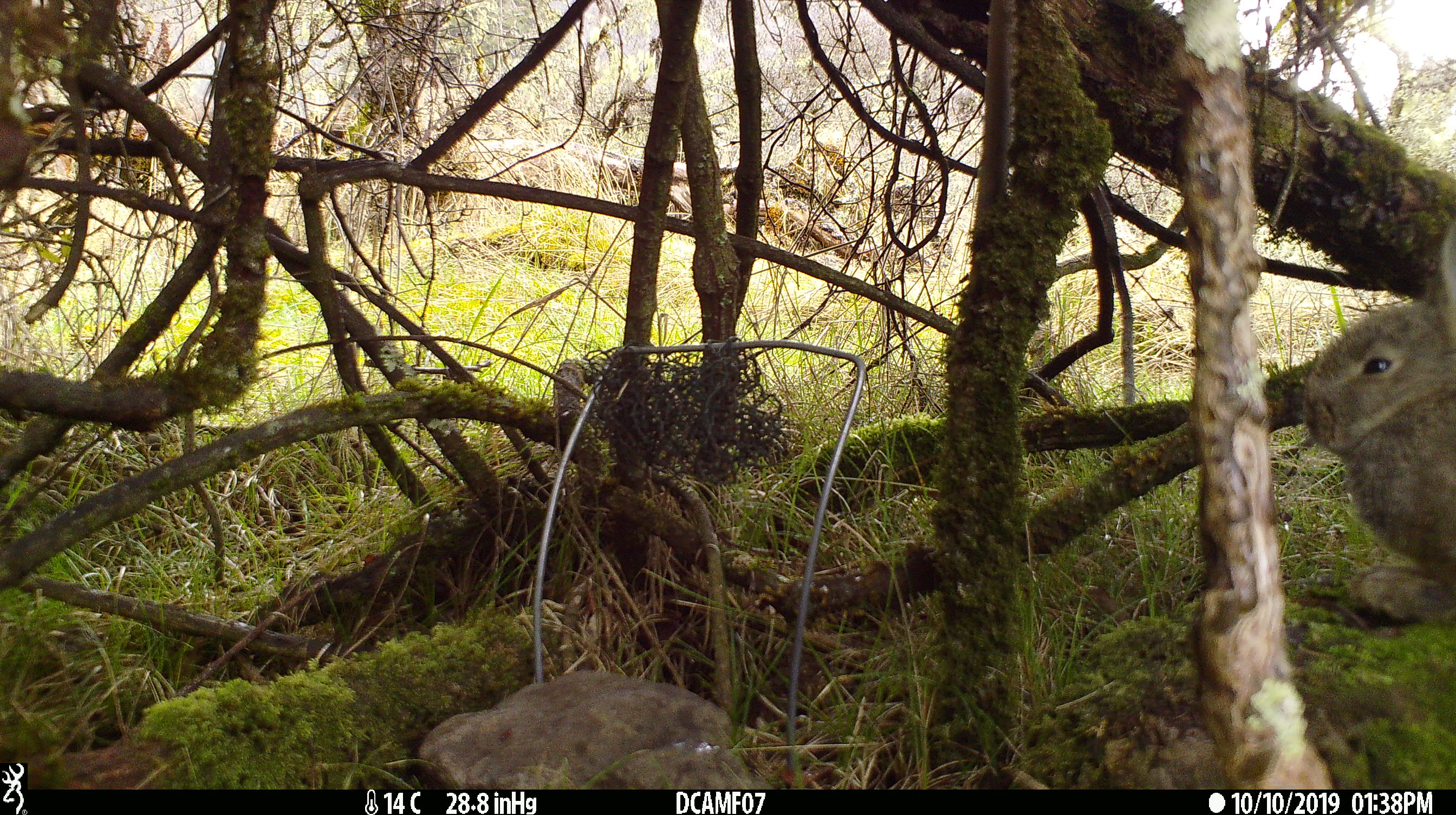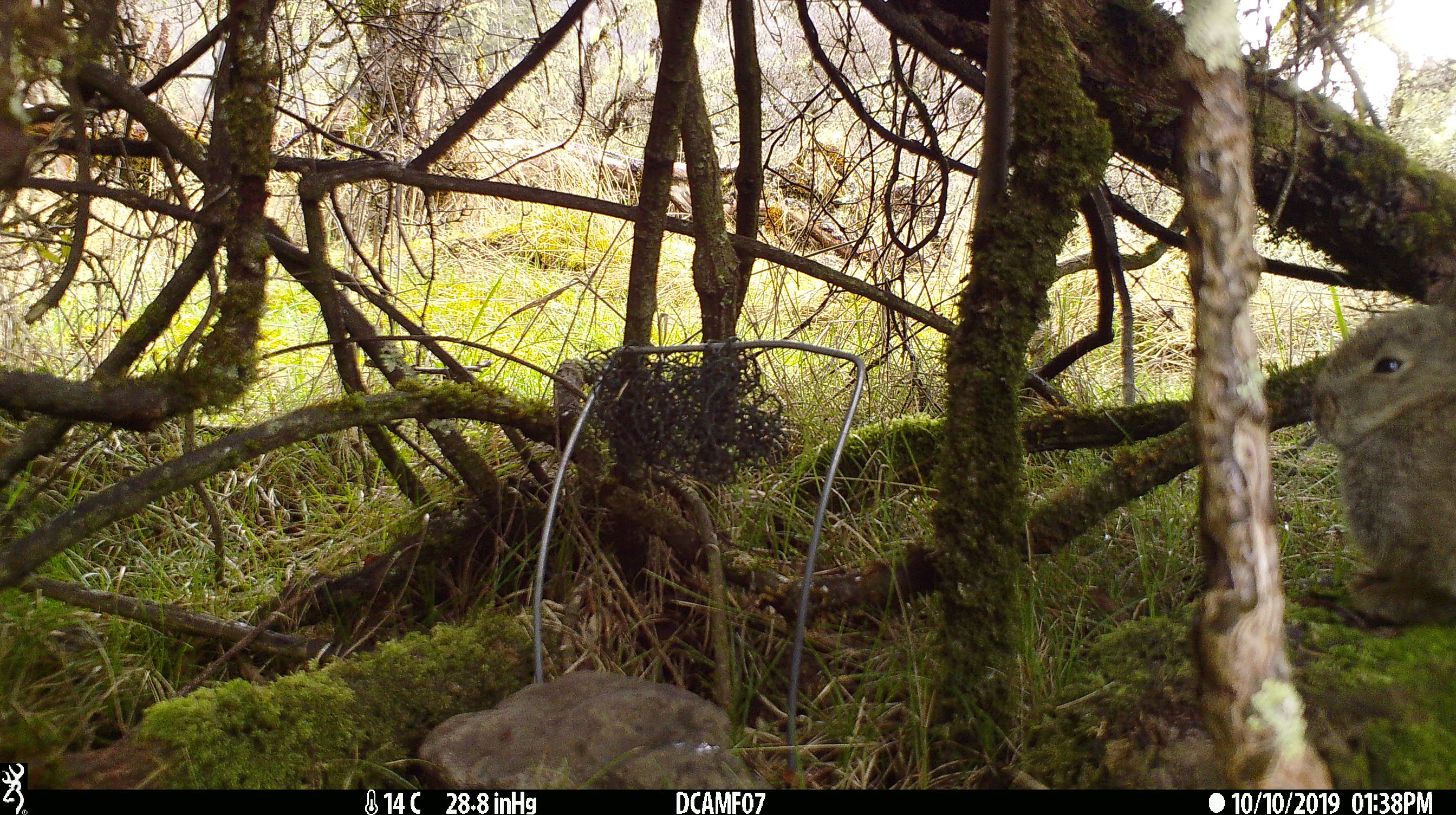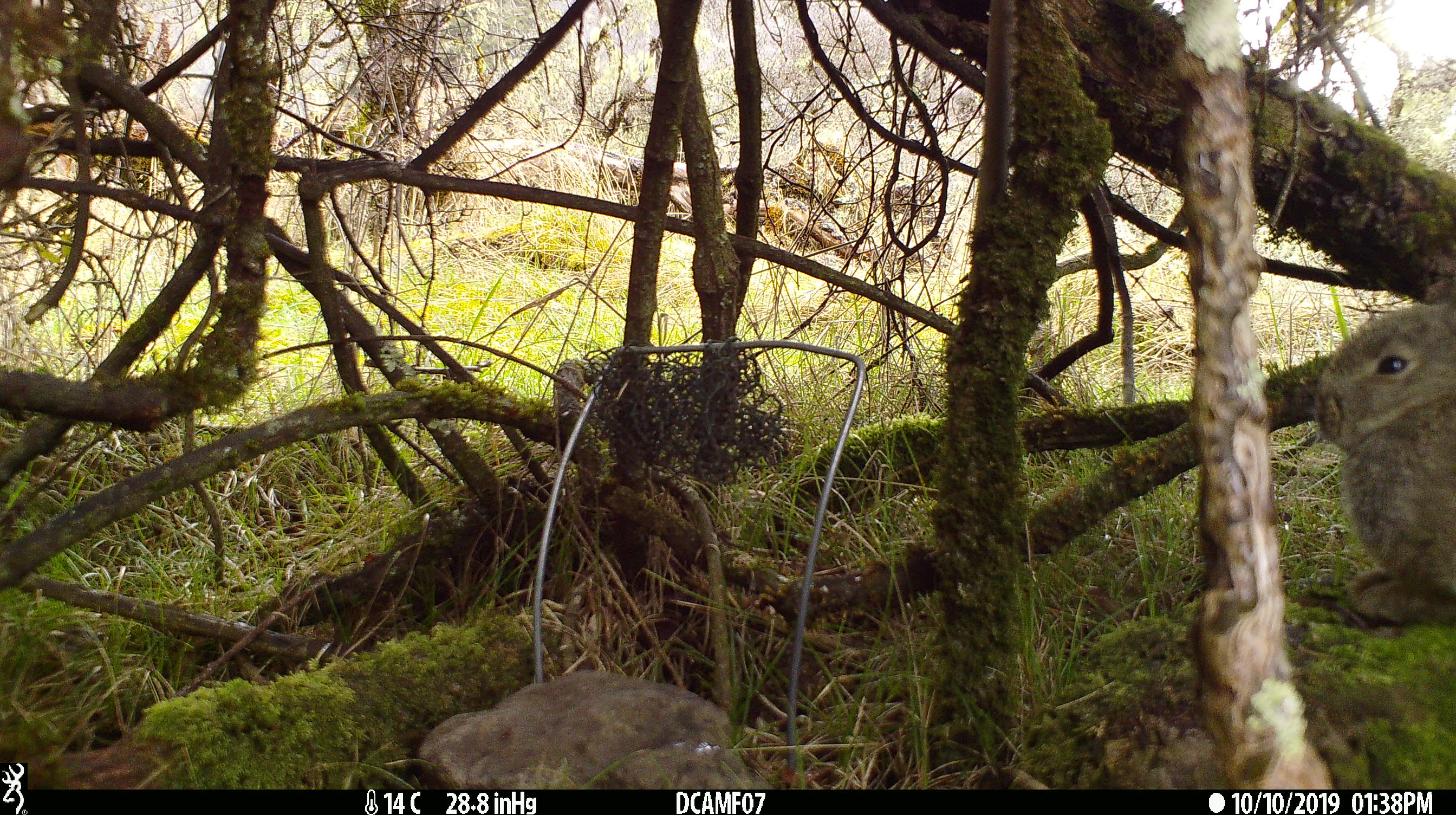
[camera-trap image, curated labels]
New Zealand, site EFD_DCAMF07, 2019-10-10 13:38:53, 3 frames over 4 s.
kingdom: Animalia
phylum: Chordata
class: Mammalia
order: Lagomorpha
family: Leporidae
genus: Oryctolagus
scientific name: Oryctolagus cuniculus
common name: european rabbit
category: rabbit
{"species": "rabbit (european rabbit) (Oryctolagus cuniculus)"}